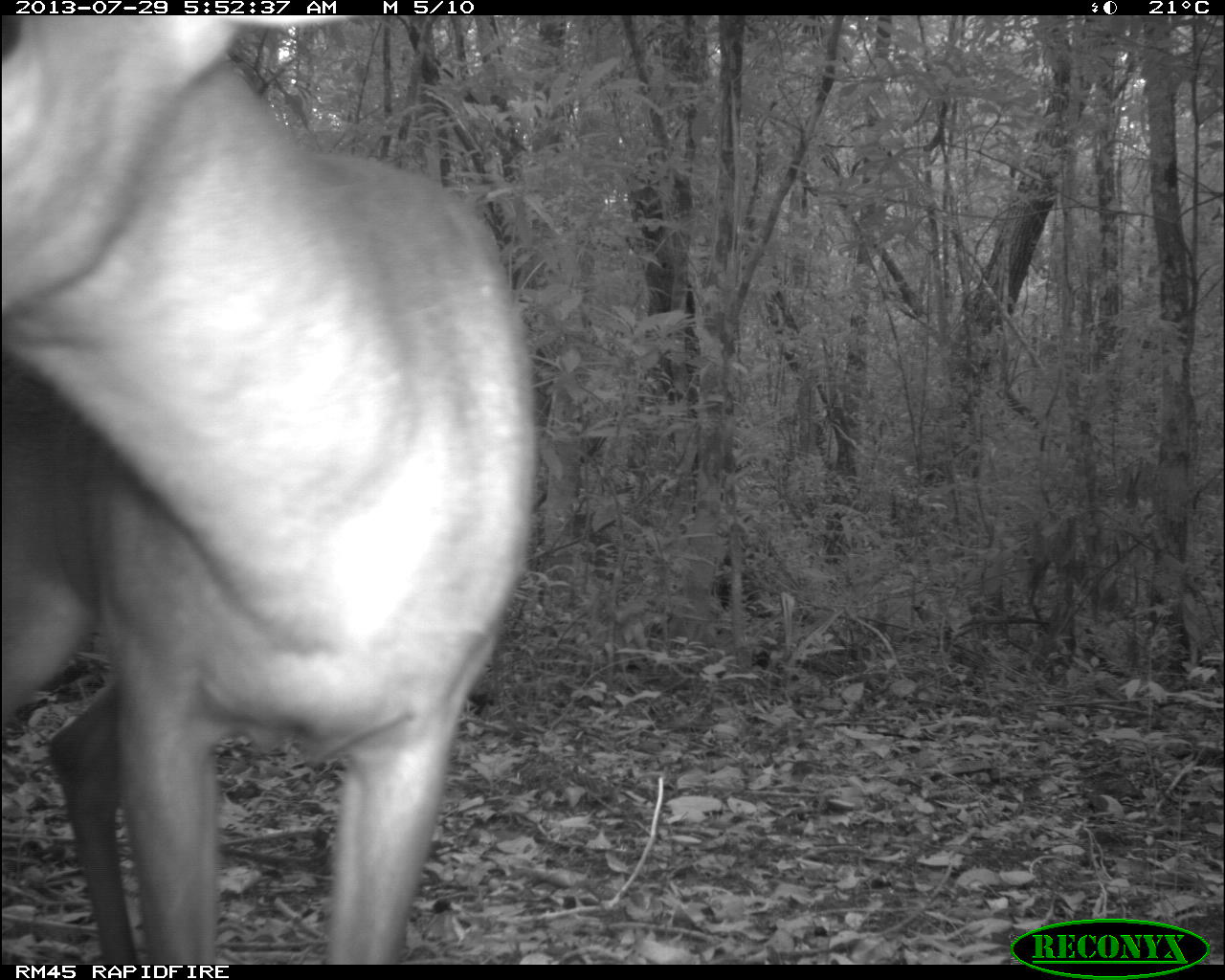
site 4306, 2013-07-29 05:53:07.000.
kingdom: Animalia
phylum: Chordata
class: Mammalia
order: Artiodactyla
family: Cervidae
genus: Mazama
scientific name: Mazama temama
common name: central american red brocket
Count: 1.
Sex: male.